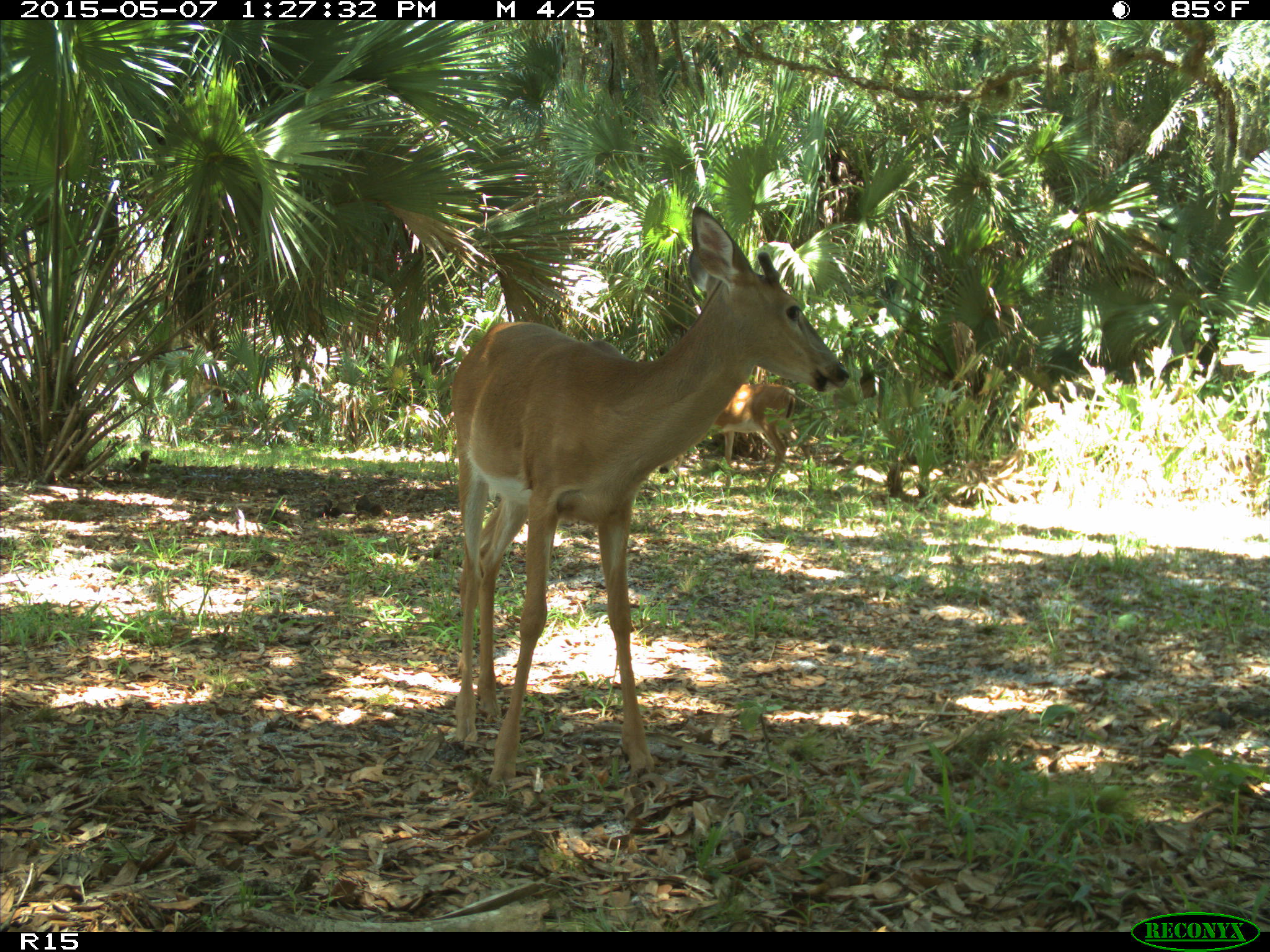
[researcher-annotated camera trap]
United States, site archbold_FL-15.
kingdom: Animalia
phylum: Chordata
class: Mammalia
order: Artiodactyla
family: Cervidae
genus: Odocoileus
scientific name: Odocoileus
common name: deer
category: unidentified deer